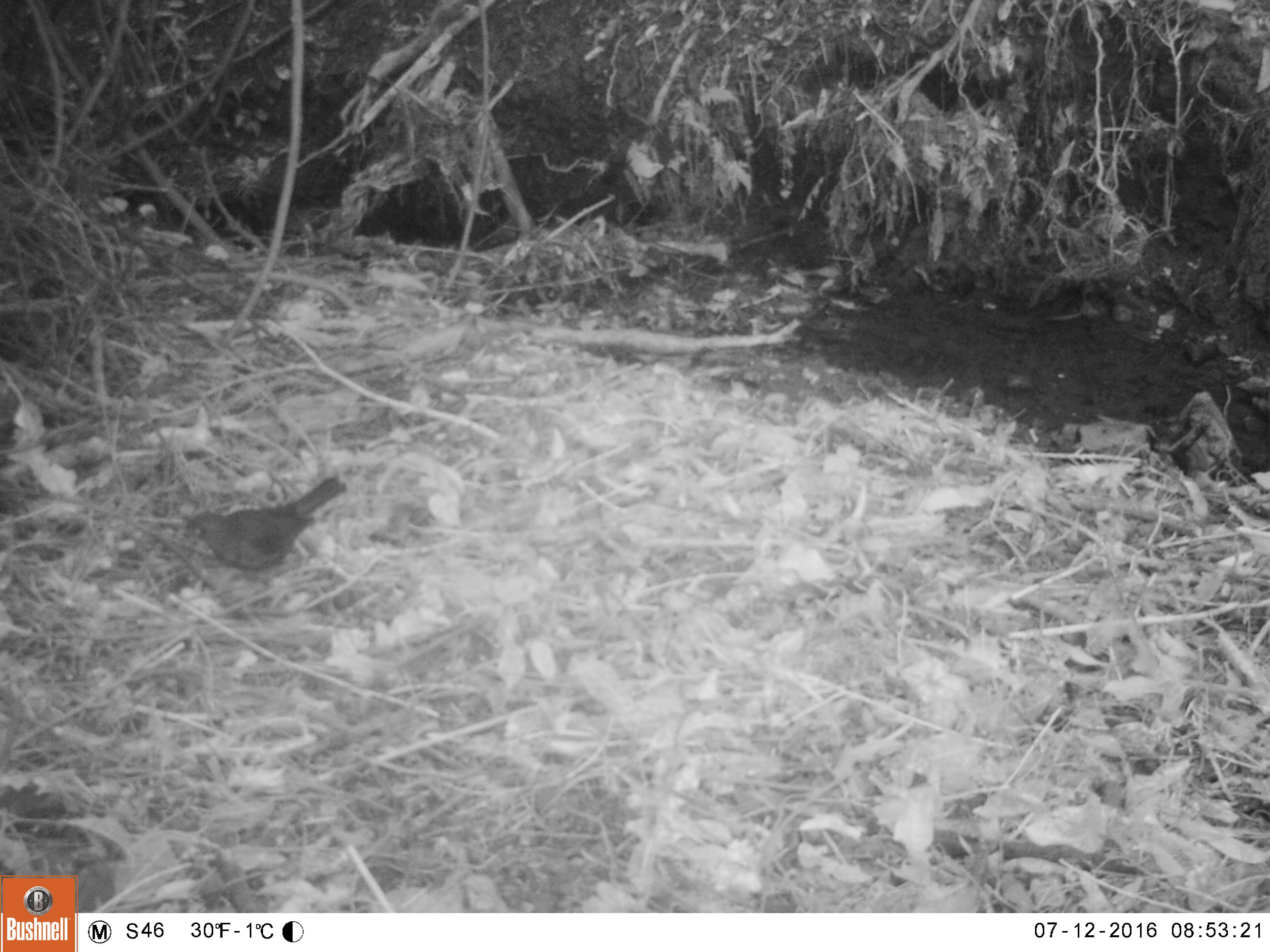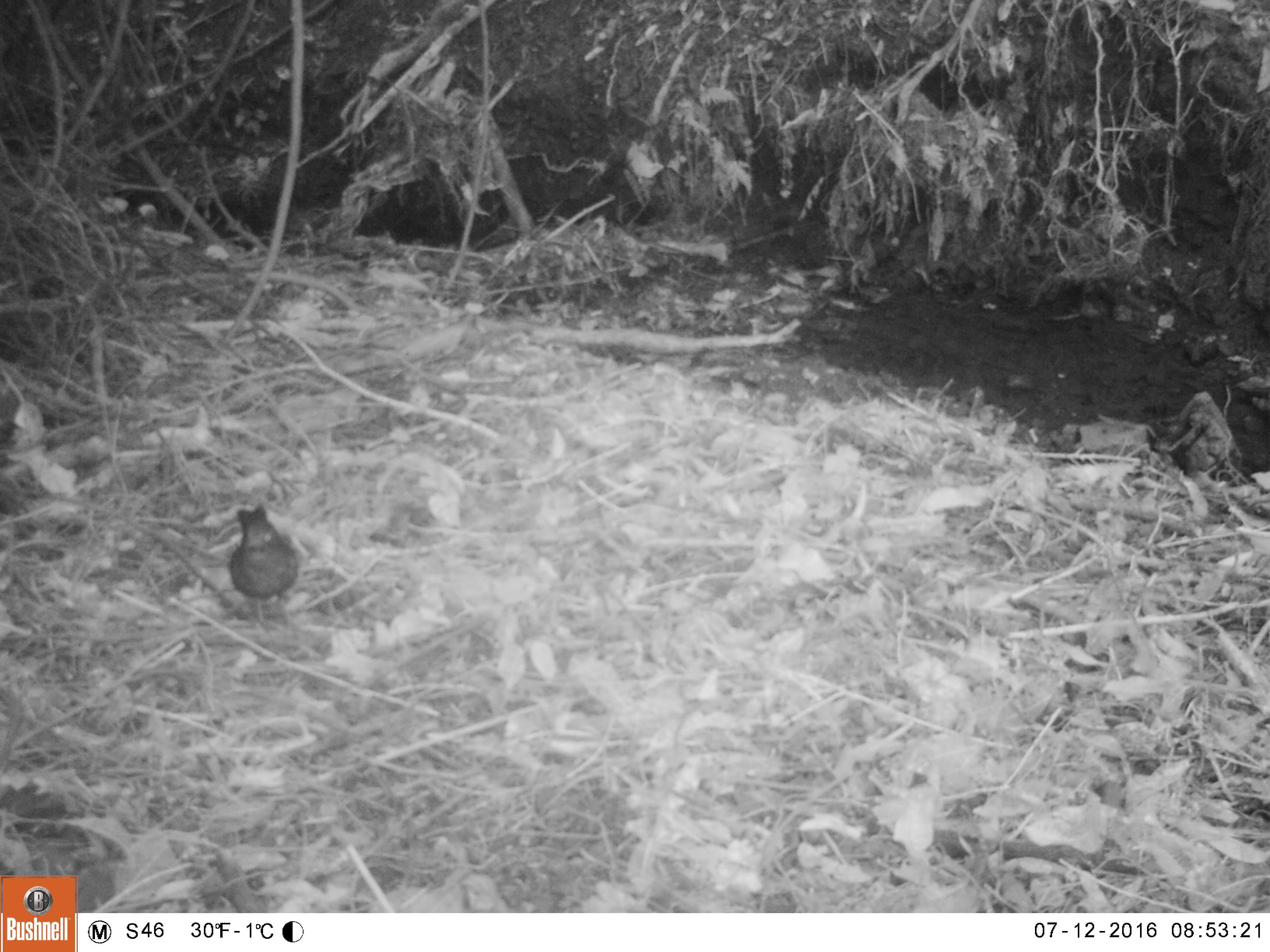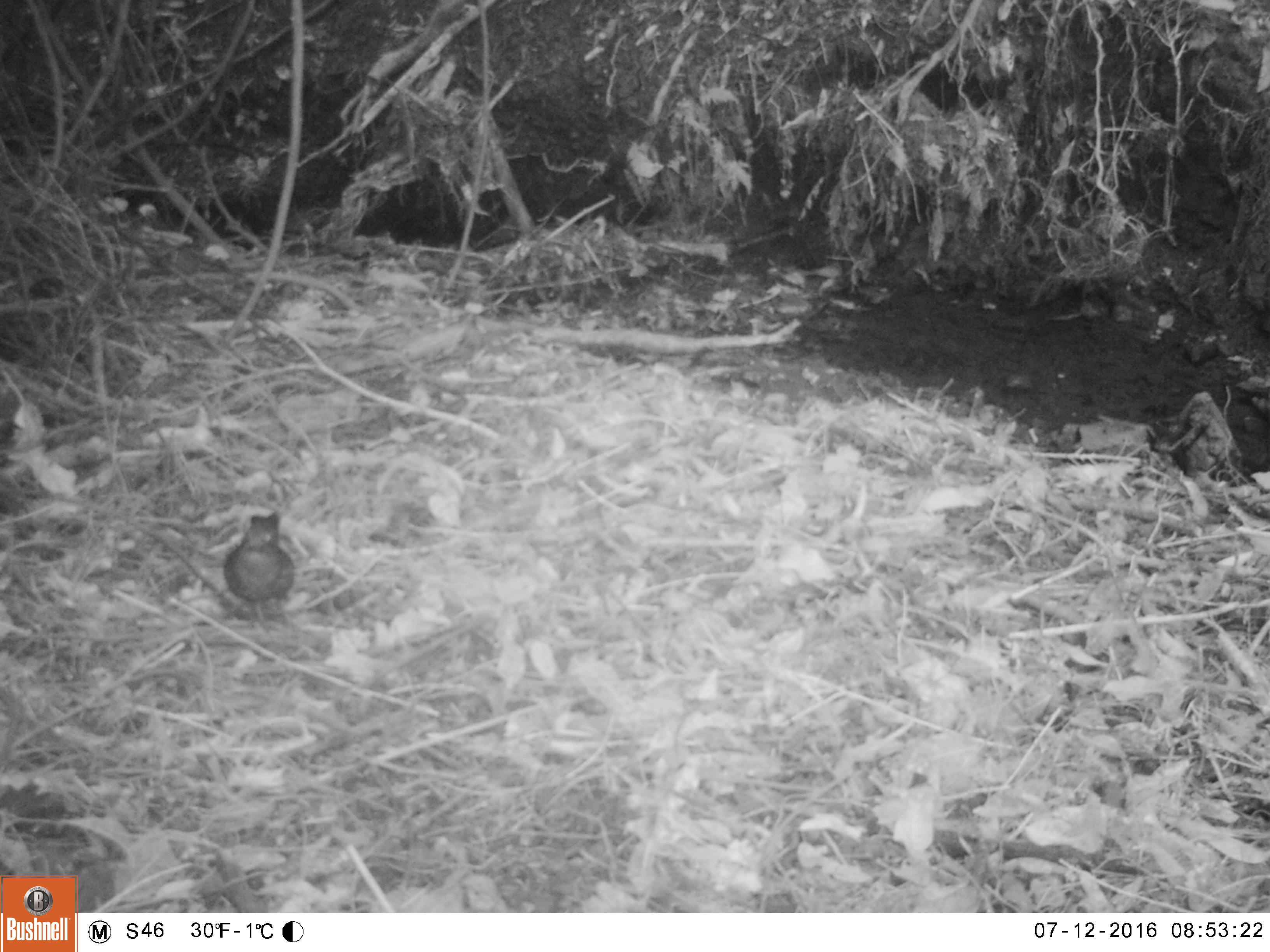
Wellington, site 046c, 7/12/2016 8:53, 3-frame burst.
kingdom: Animalia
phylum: Chordata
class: Aves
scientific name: Aves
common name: bird